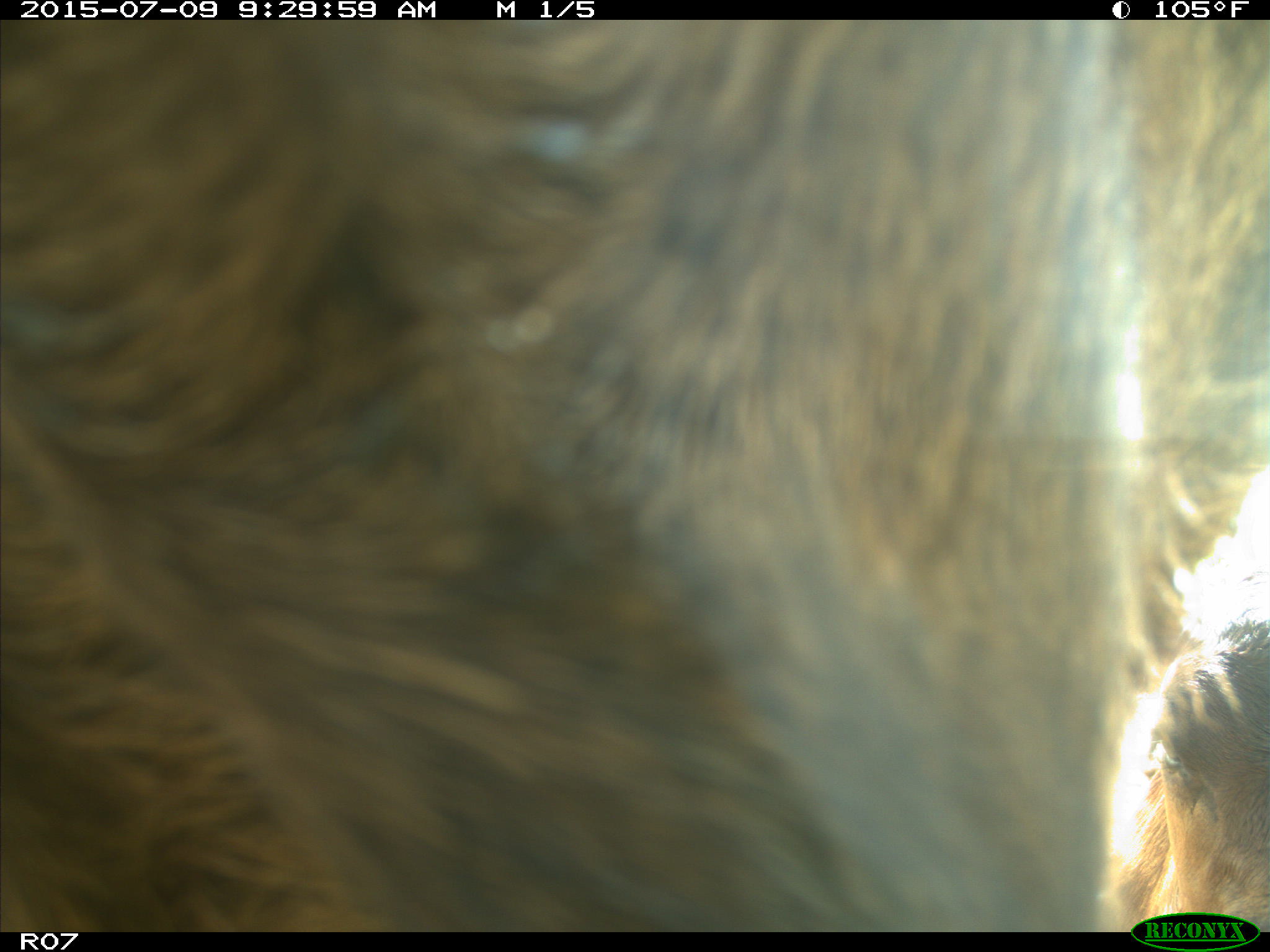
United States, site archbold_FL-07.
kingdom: Animalia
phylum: Chordata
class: Mammalia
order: Artiodactyla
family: Bovidae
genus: Bos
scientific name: Bos taurus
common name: domestic cow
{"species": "Bos taurus (domestic cow)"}